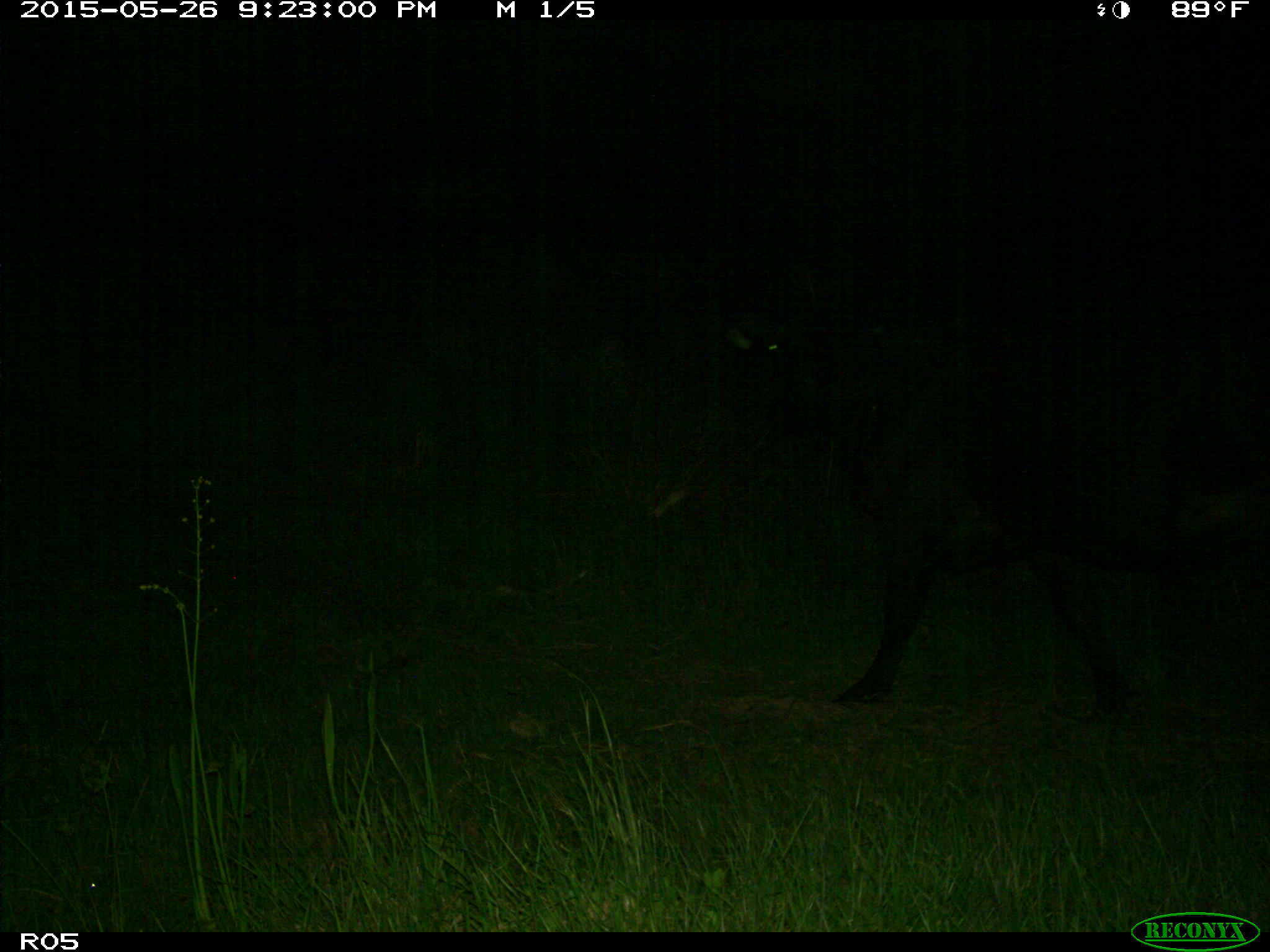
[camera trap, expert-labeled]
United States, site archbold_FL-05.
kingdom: Animalia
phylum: Chordata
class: Mammalia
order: Artiodactyla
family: Bovidae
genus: Bos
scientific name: Bos taurus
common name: domestic cow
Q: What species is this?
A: Bos taurus (domestic cow).